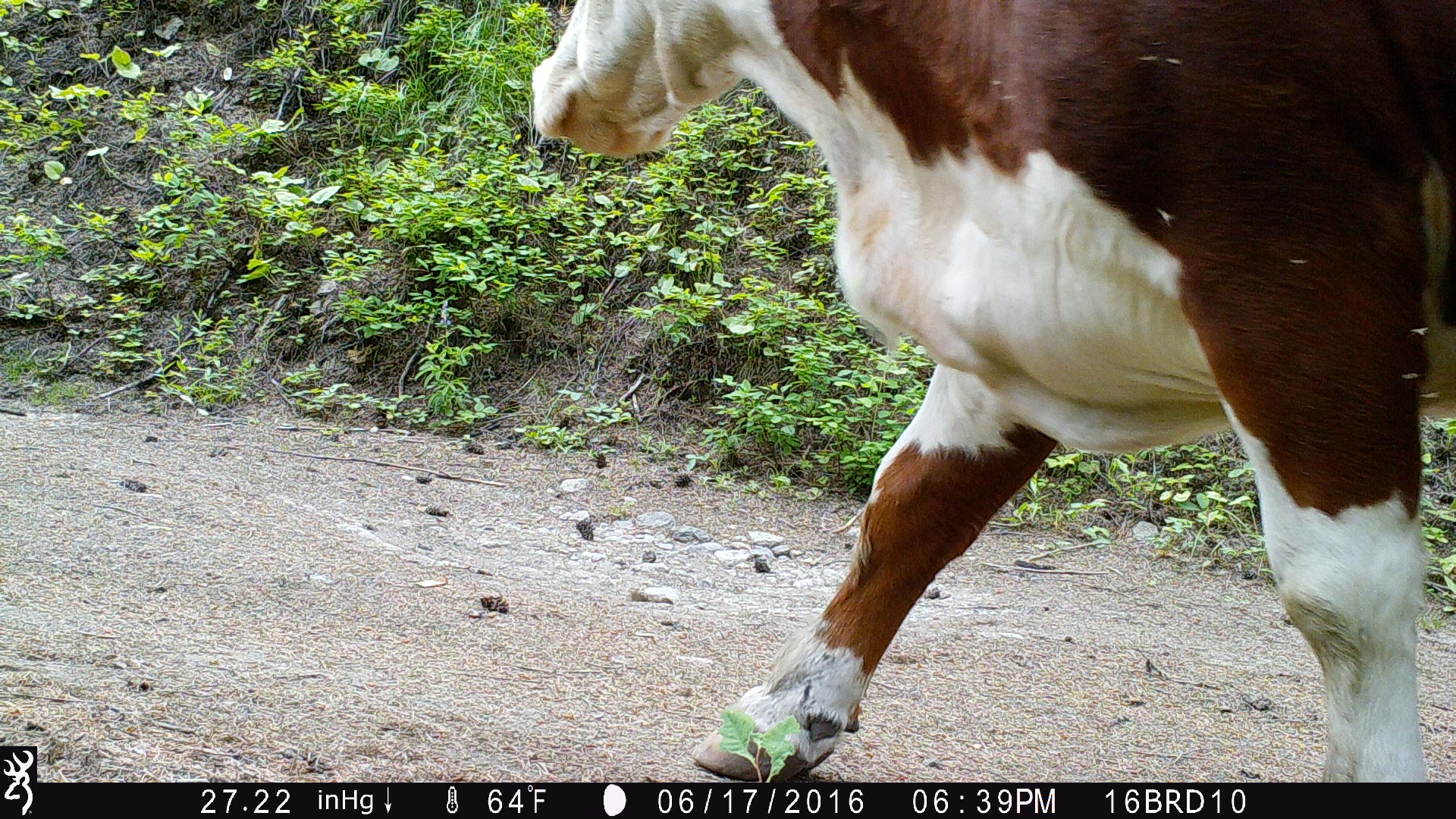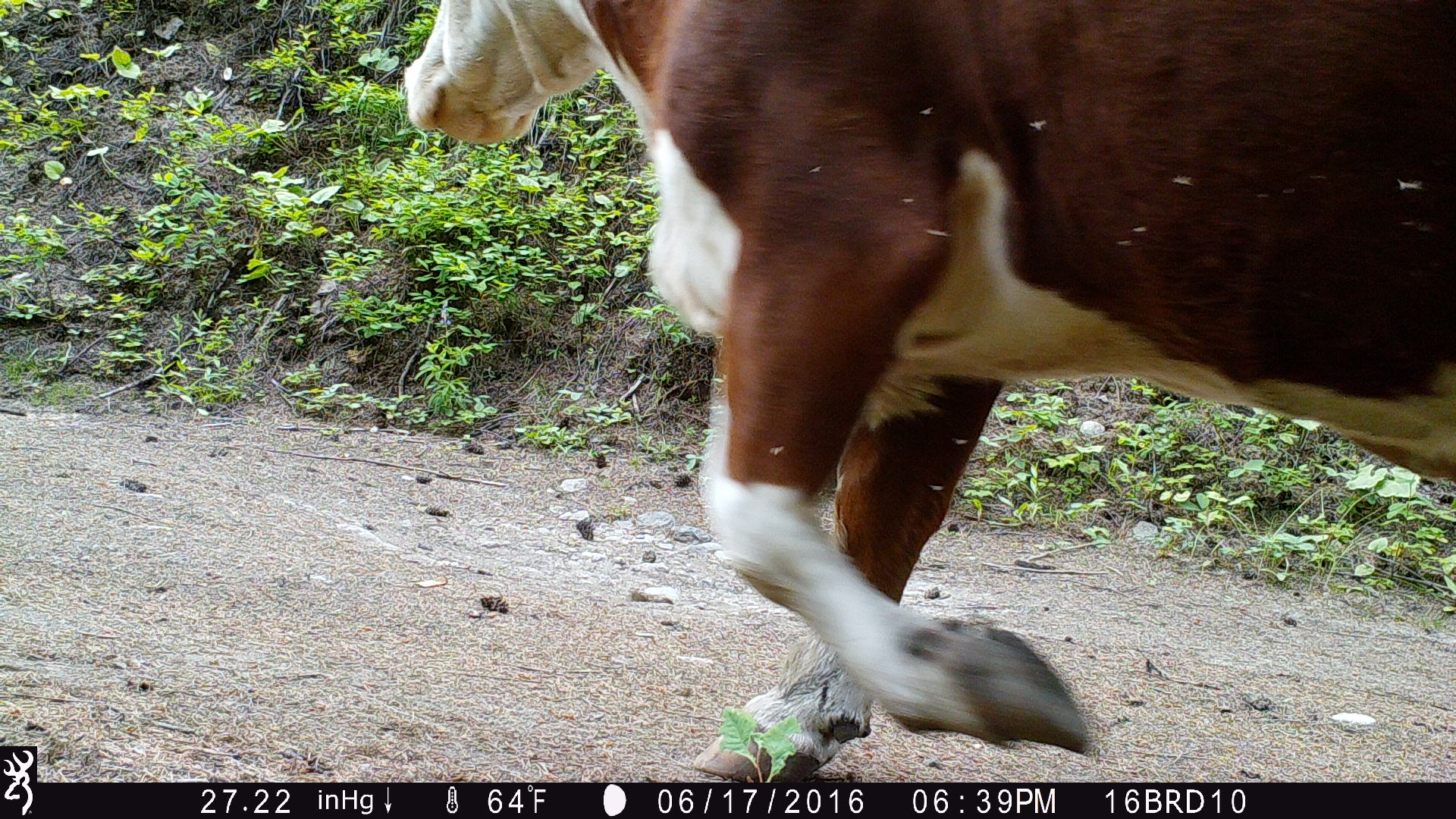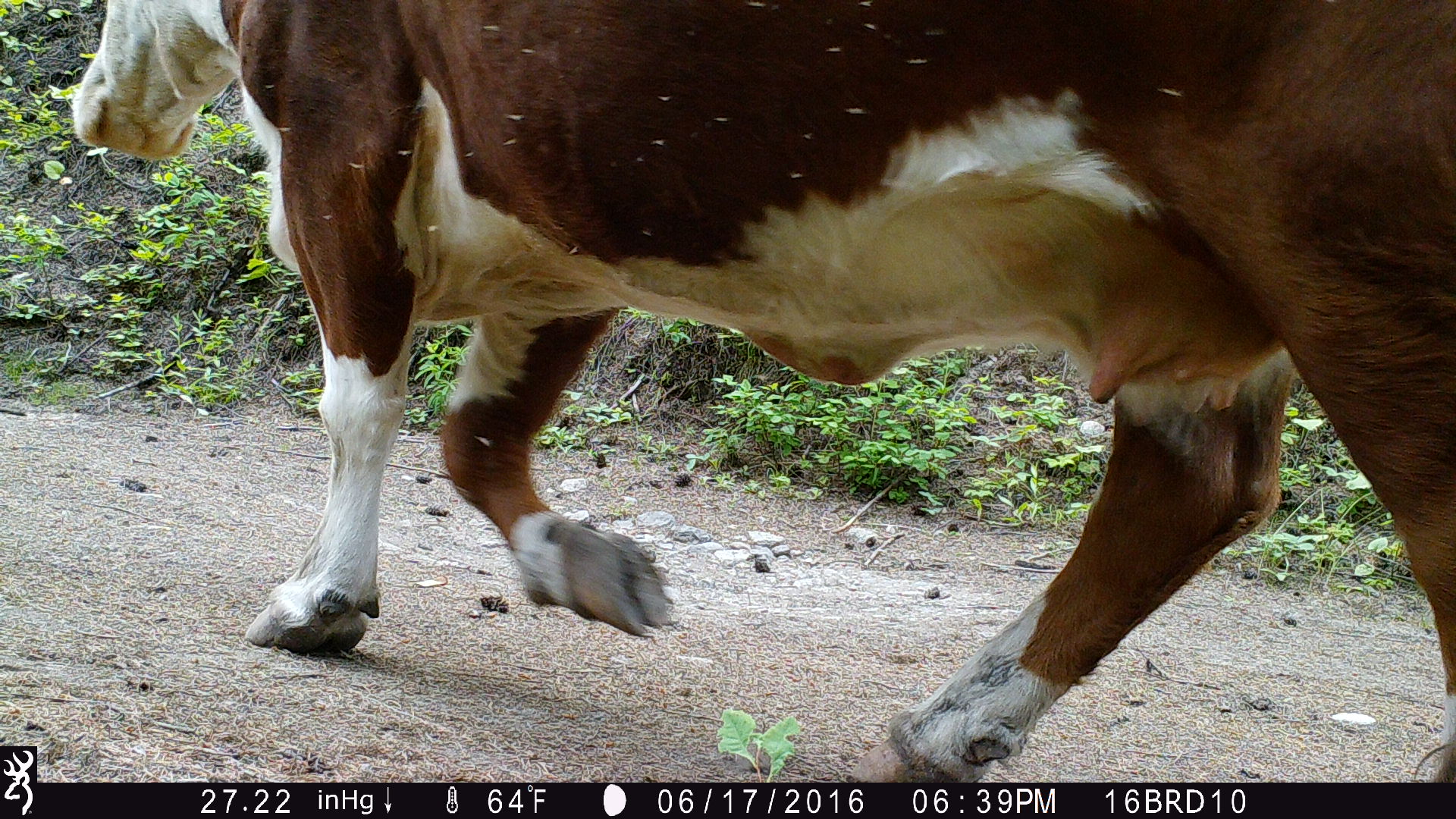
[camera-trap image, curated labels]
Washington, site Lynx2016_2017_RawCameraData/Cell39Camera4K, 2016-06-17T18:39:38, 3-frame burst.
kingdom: Animalia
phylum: Chordata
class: Mammalia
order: Artiodactyla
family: Bovidae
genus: Bos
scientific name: Bos taurus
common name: domestic cattle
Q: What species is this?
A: Domestic cattle (Bos taurus).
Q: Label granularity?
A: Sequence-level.